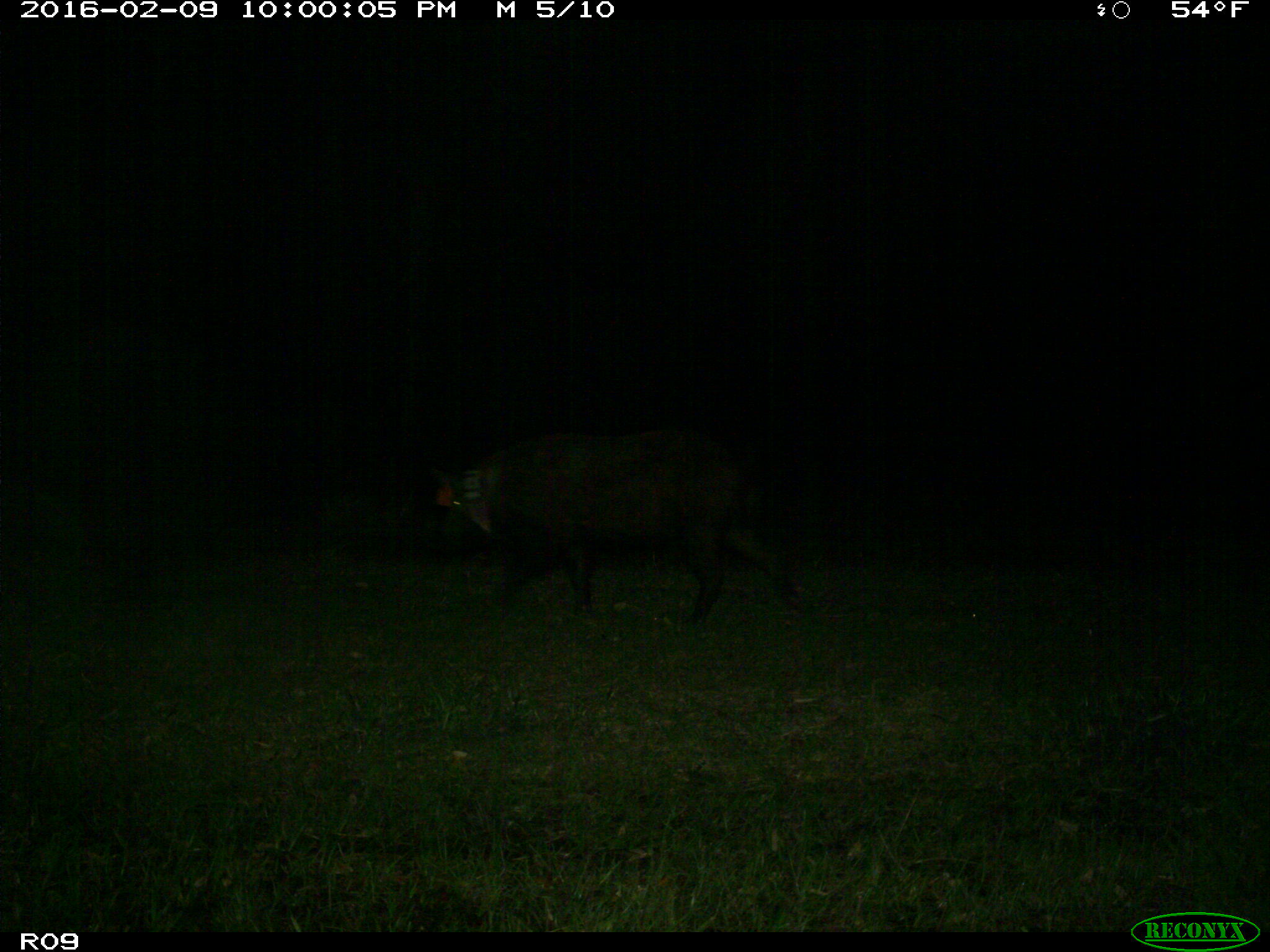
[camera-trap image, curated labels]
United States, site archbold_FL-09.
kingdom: Animalia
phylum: Chordata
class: Mammalia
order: Artiodactyla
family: Suidae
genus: Sus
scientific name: Sus scrofa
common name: wild boar